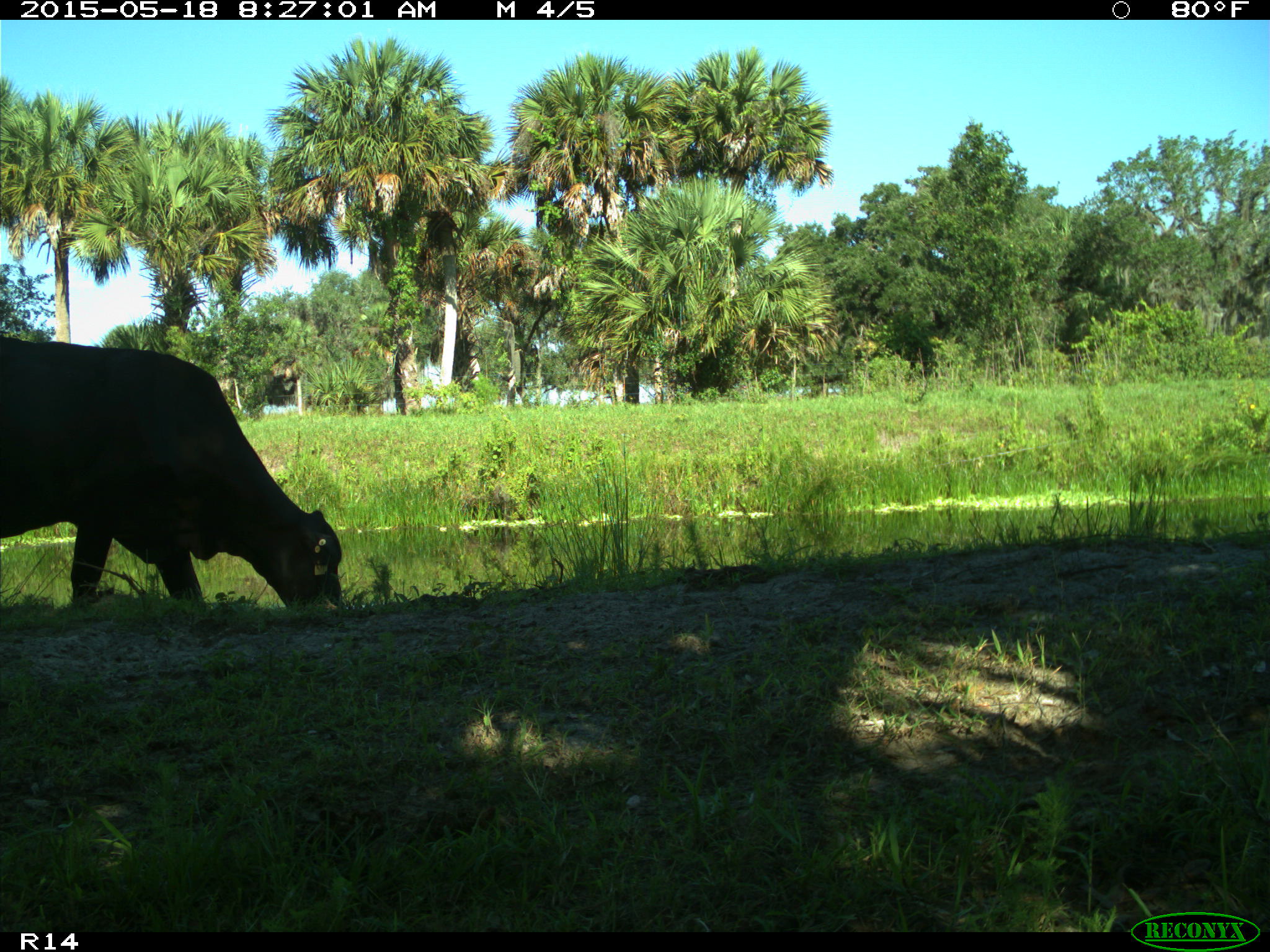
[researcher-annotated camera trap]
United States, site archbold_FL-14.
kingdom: Animalia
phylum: Chordata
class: Mammalia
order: Artiodactyla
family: Bovidae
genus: Bos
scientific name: Bos taurus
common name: domestic cow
Bos taurus (domestic cow).